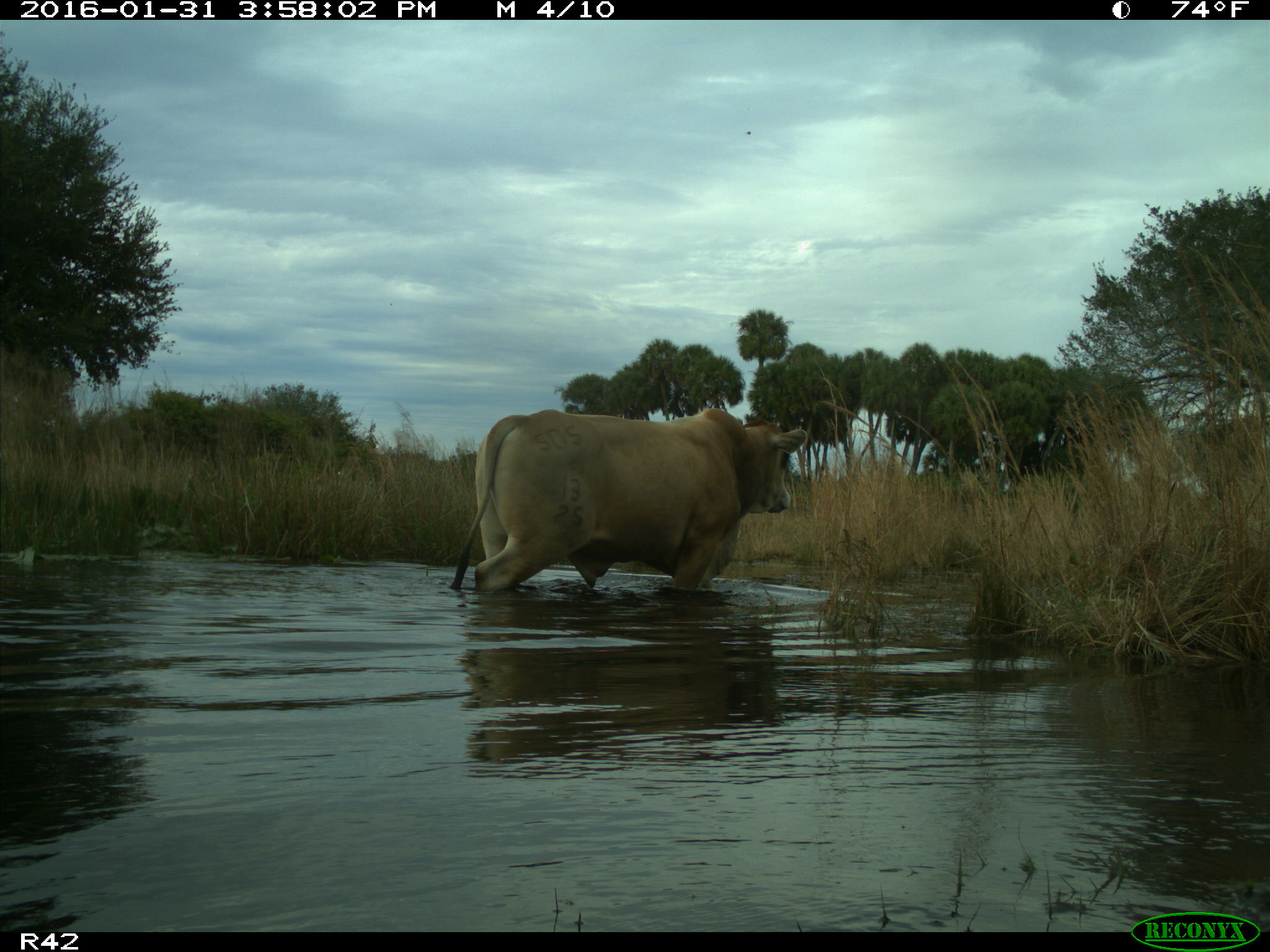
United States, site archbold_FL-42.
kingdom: Animalia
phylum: Chordata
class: Mammalia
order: Artiodactyla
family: Bovidae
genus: Bos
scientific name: Bos taurus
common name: domestic cow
Bos taurus (domestic cow).